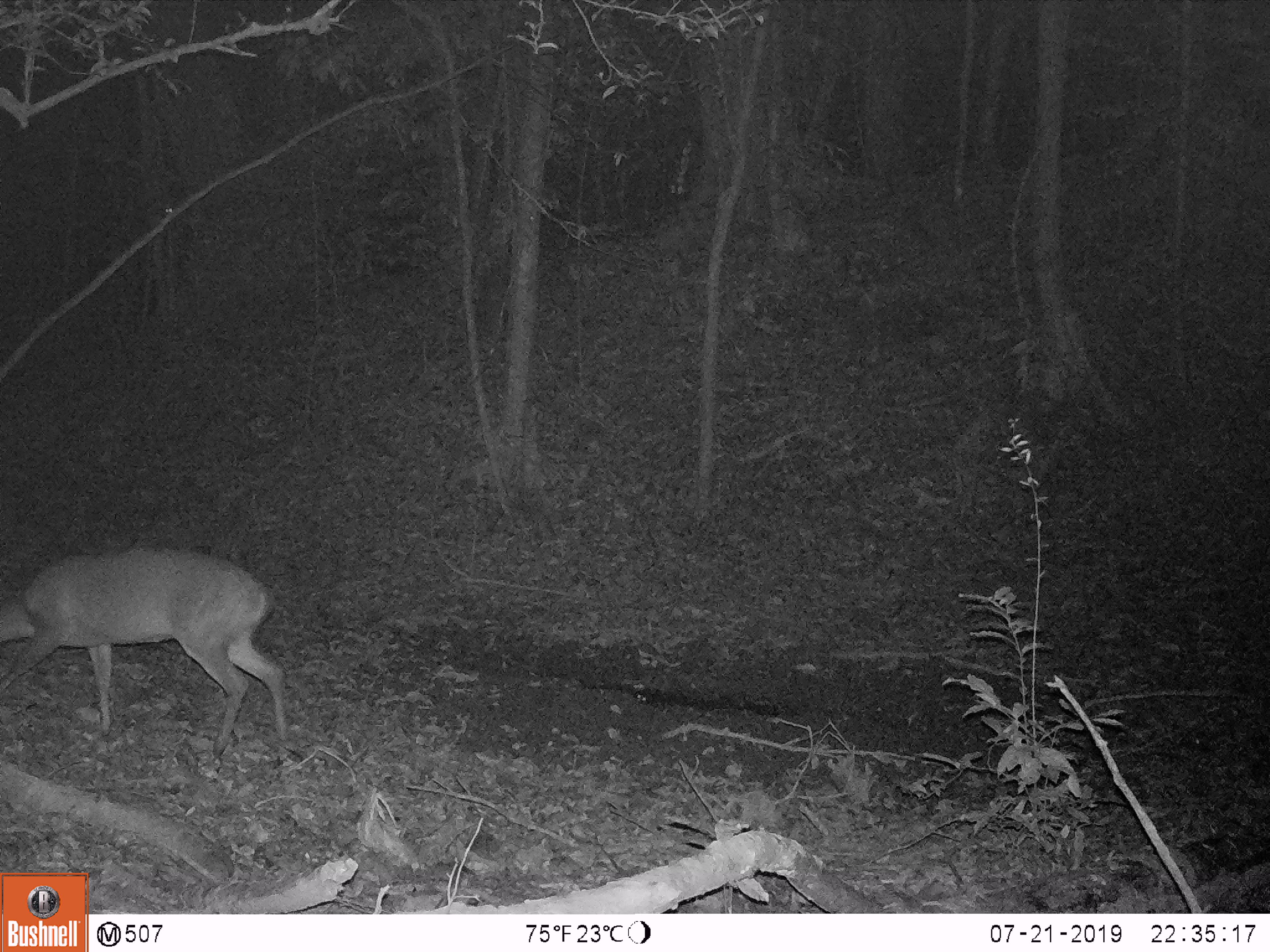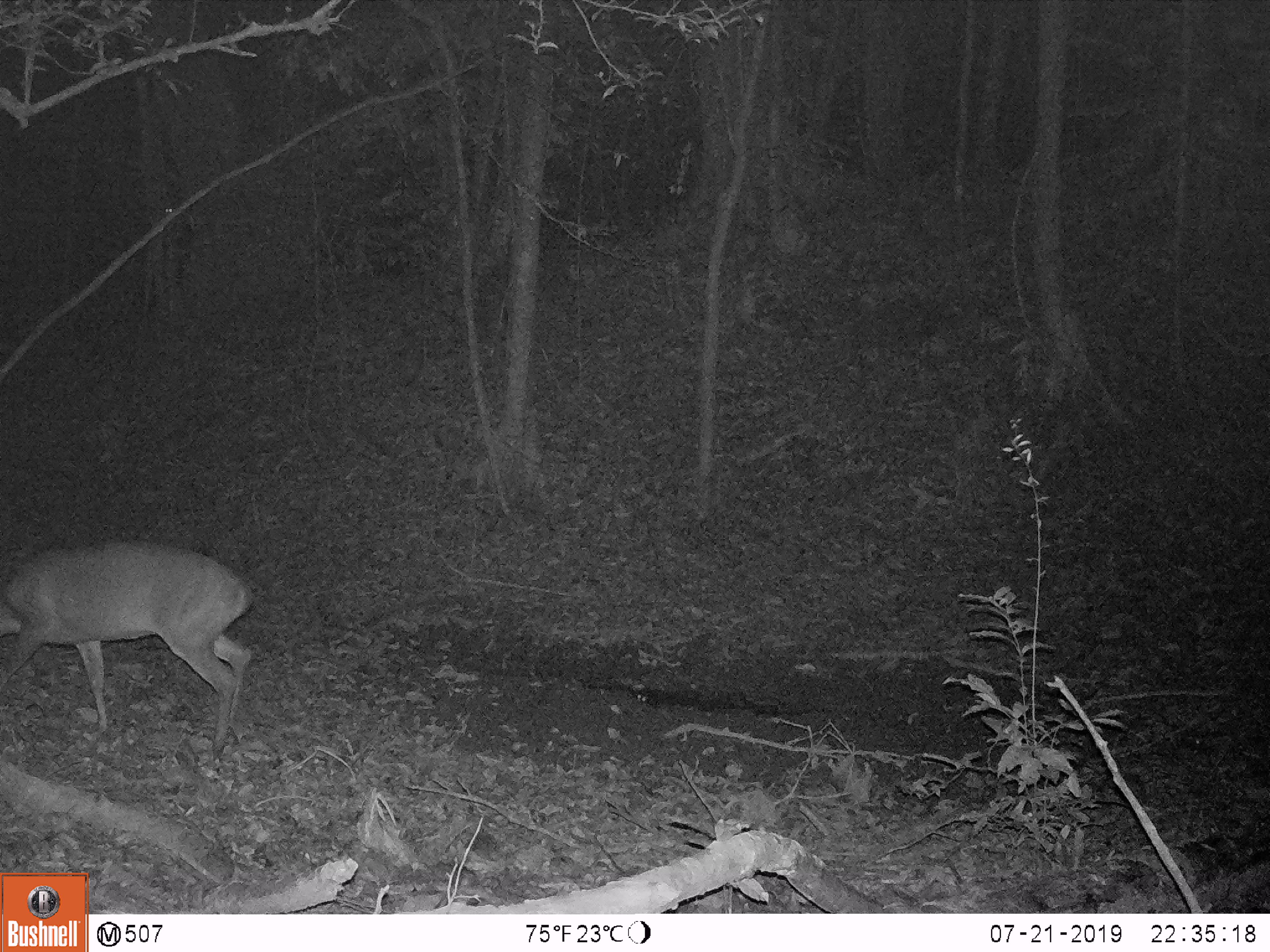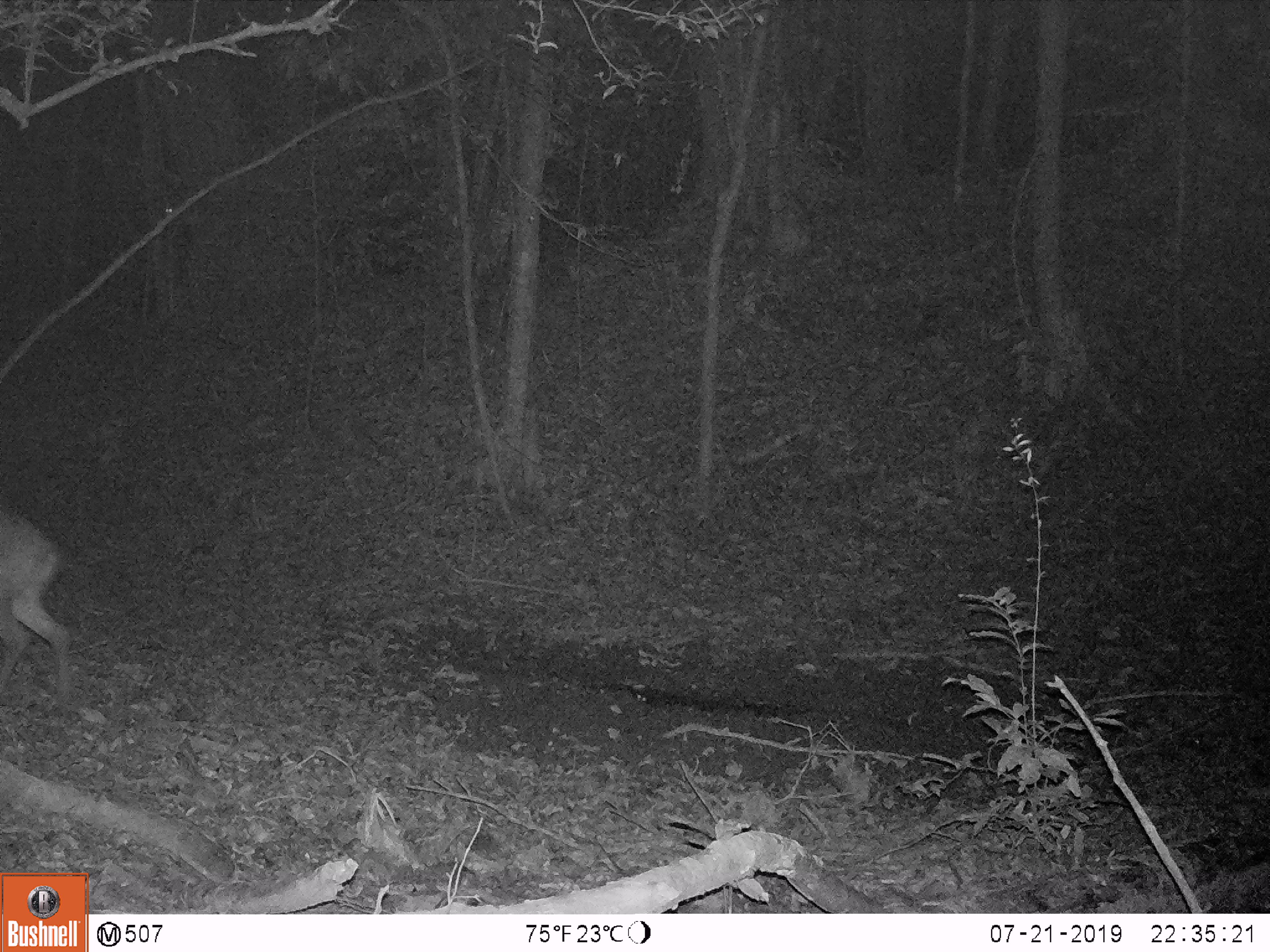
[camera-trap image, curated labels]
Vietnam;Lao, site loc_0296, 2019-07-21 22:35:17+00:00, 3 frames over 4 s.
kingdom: Animalia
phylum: Chordata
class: Mammalia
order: Artiodactyla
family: Cervidae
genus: Muntiacus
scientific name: Muntiacus vuquangensis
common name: large-antlered muntjac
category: large antlered muntjac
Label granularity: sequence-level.